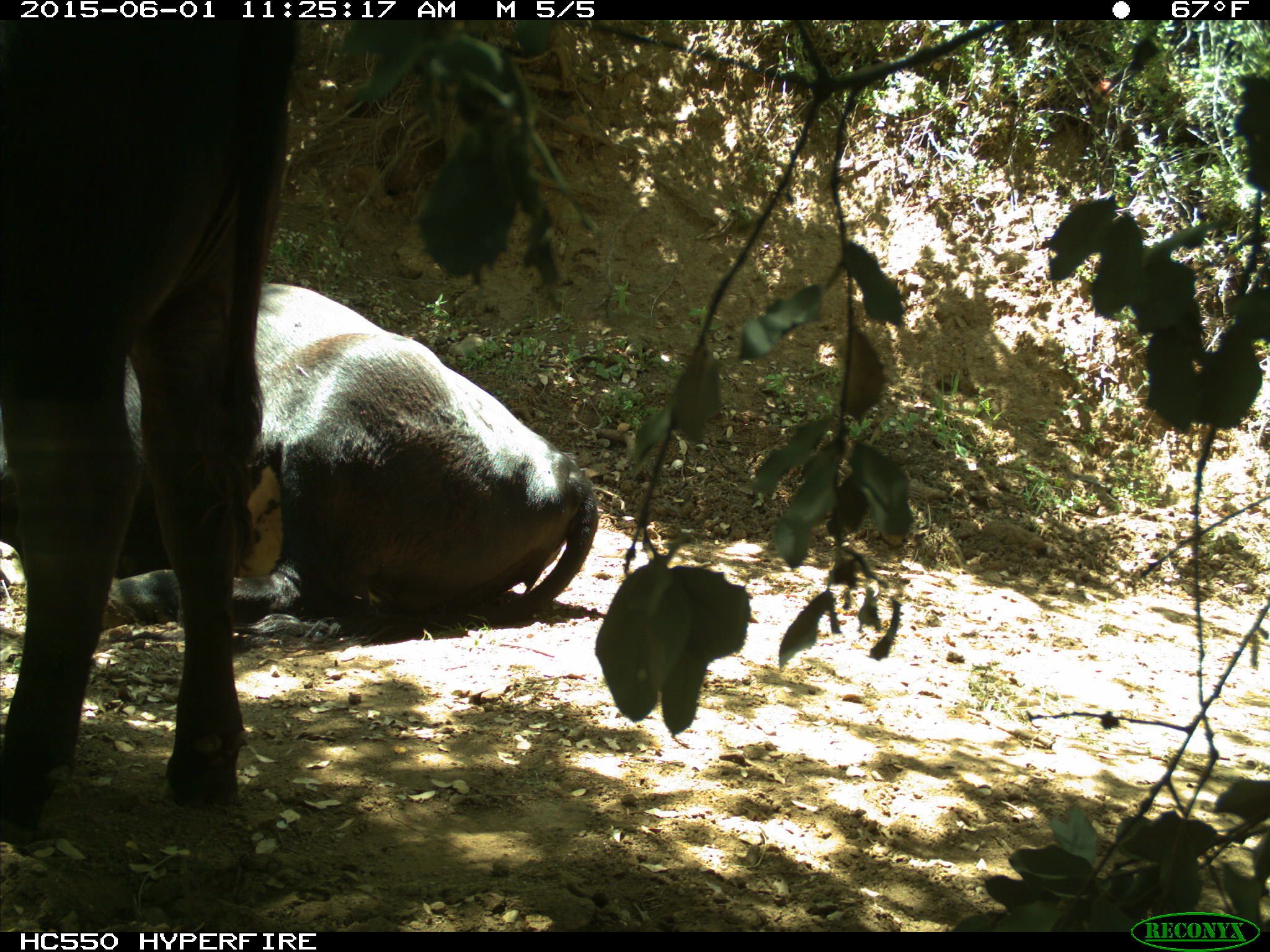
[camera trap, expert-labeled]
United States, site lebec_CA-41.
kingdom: Animalia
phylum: Chordata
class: Mammalia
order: Artiodactyla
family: Bovidae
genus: Bos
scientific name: Bos taurus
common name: domestic cow